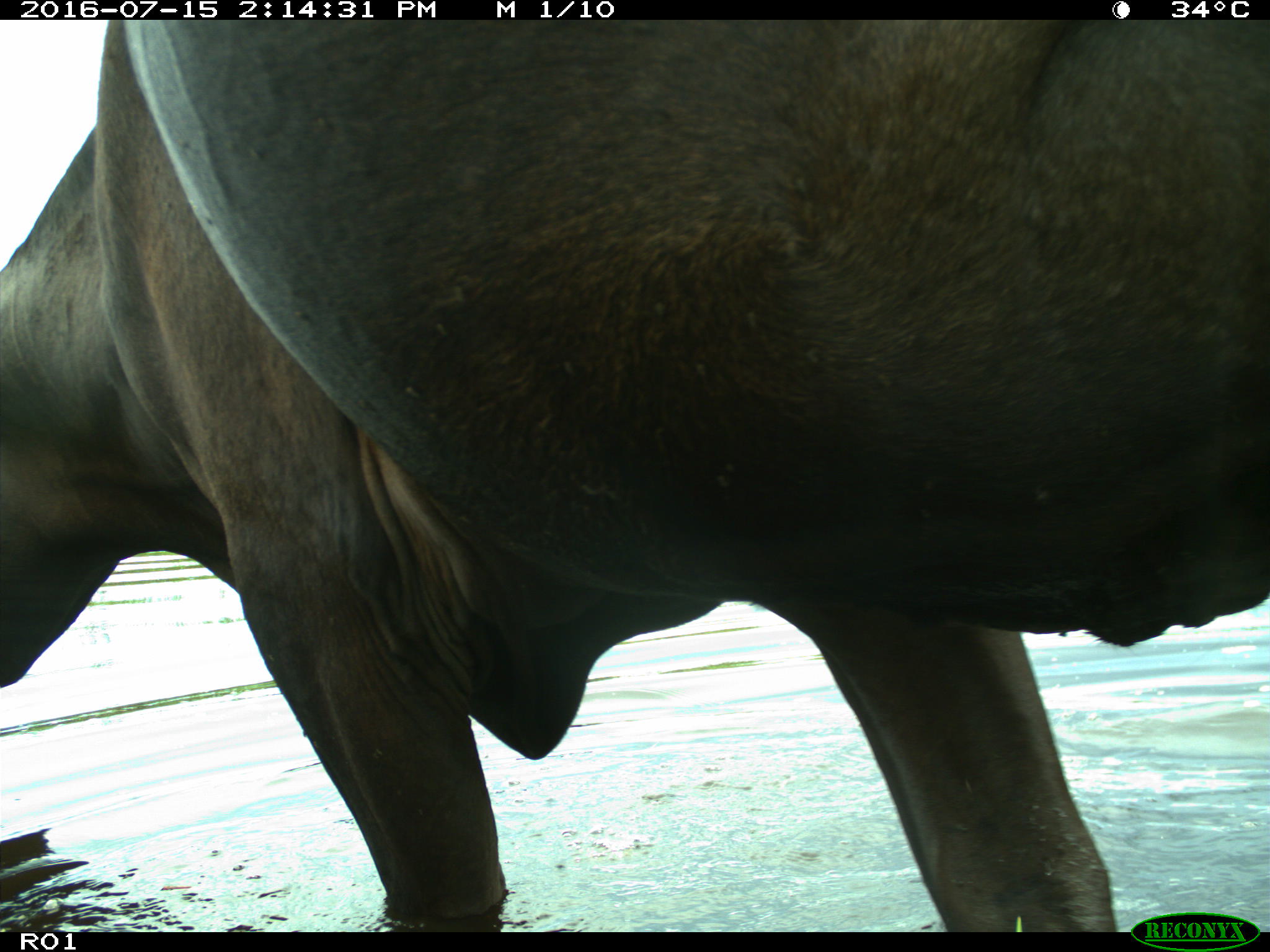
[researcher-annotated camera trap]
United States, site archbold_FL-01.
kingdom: Animalia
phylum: Chordata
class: Mammalia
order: Artiodactyla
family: Bovidae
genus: Bos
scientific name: Bos taurus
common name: domestic cow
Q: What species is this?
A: Bos taurus (domestic cow).